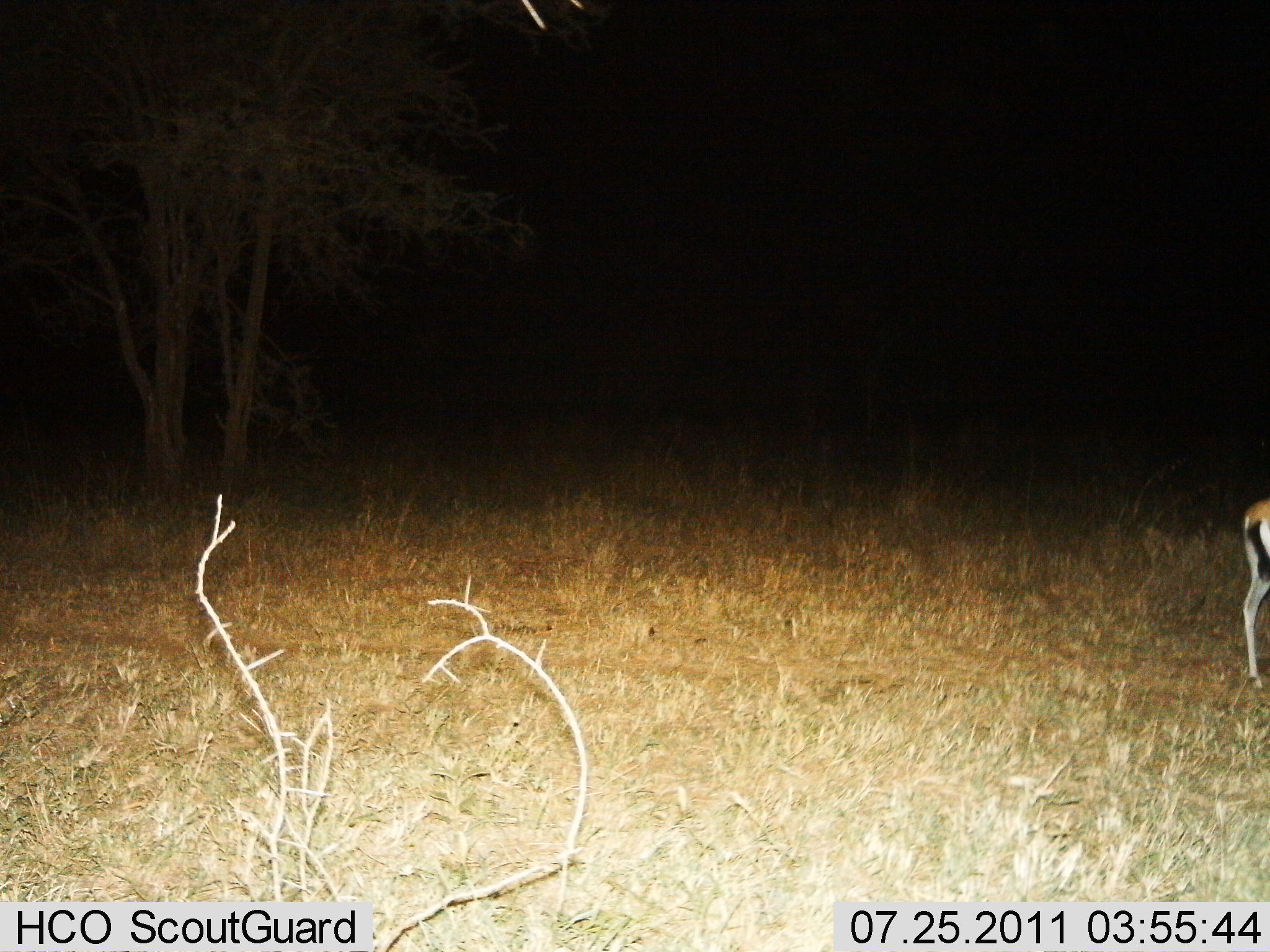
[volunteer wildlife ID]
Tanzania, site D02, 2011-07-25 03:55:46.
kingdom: Animalia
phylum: Chordata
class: Mammalia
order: Artiodactyla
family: Bovidae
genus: Eudorcas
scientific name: Eudorcas thomsonii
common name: thomson's gazelle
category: gazellethomsons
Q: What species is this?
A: Gazellethomsons (thomson's gazelle) (Eudorcas thomsonii).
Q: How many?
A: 1.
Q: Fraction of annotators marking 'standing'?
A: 83%.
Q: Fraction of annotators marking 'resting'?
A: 0%.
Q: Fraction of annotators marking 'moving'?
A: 17%.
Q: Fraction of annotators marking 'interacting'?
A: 0%.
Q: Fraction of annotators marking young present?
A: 0%.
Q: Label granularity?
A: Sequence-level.